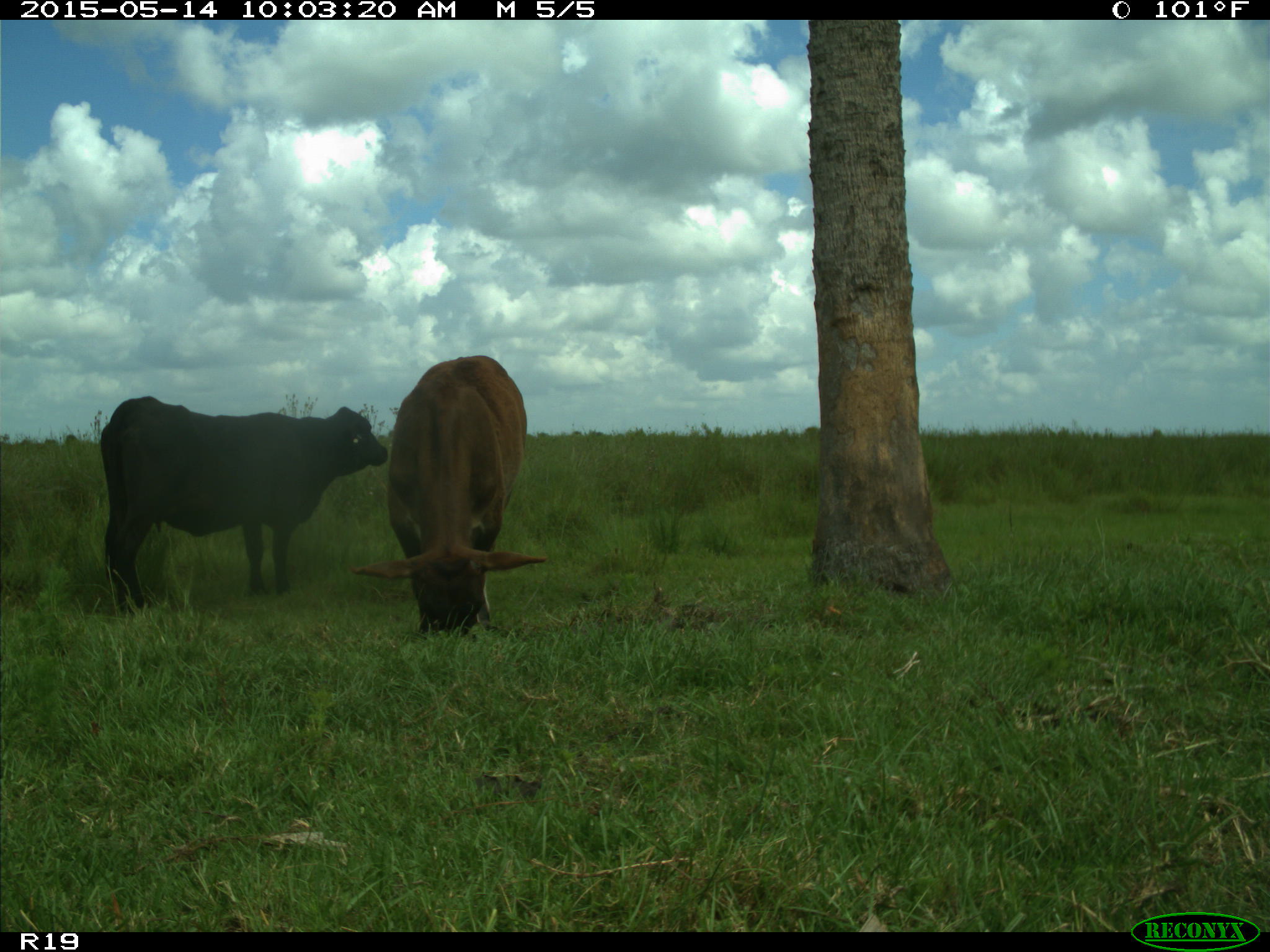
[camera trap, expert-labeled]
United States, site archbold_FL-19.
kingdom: Animalia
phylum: Chordata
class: Mammalia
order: Artiodactyla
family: Bovidae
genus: Bos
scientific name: Bos taurus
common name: domestic cow